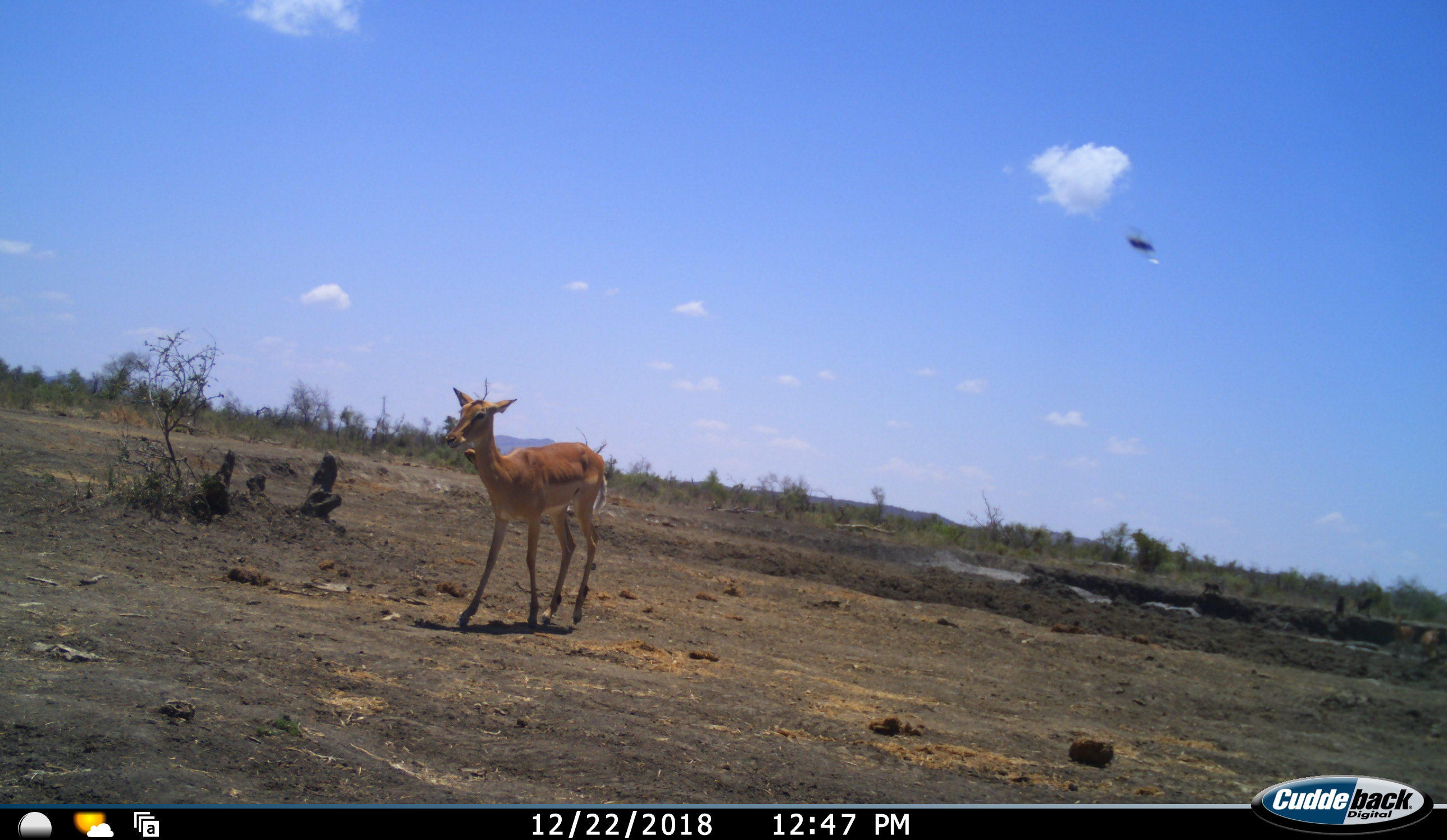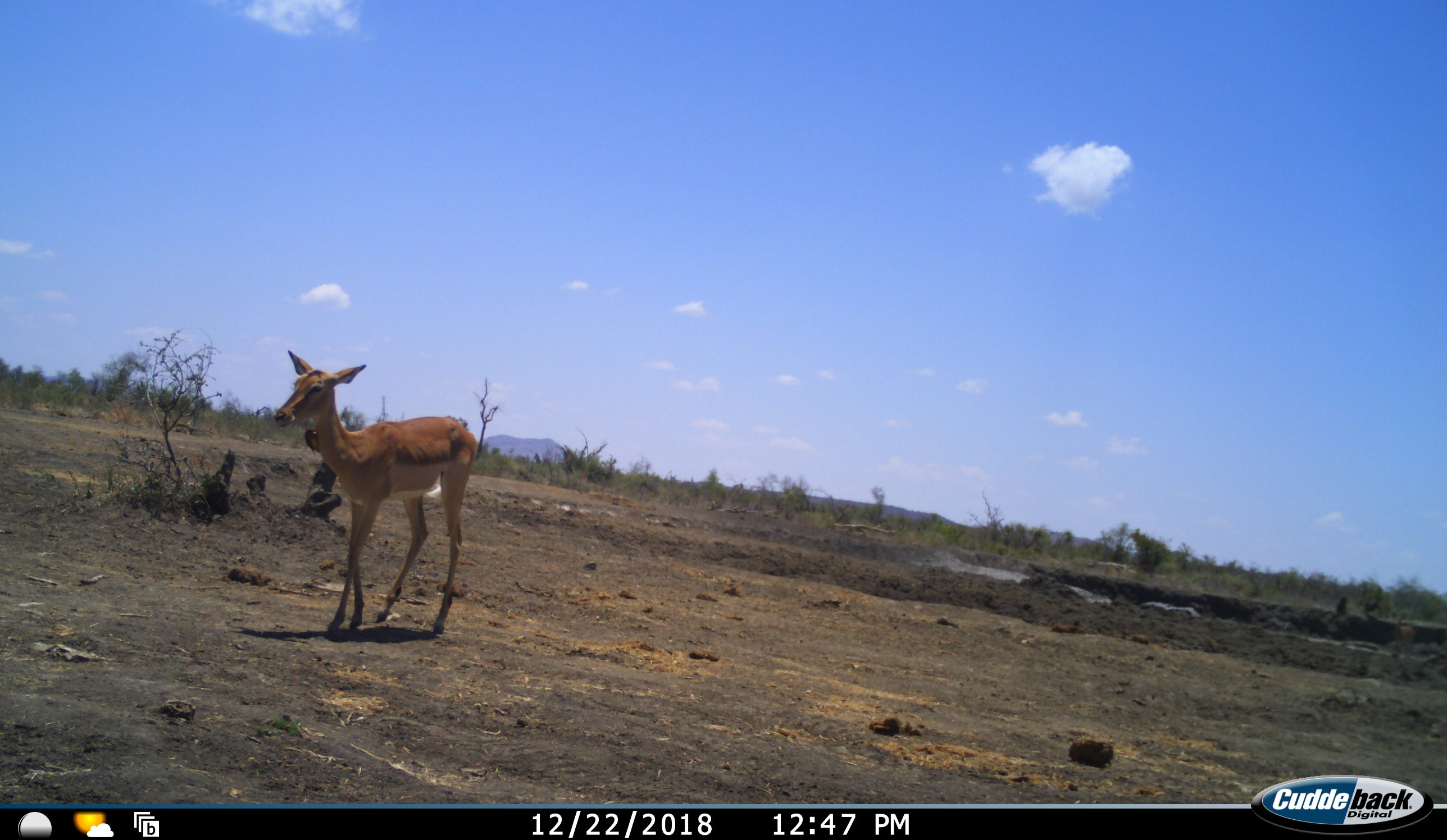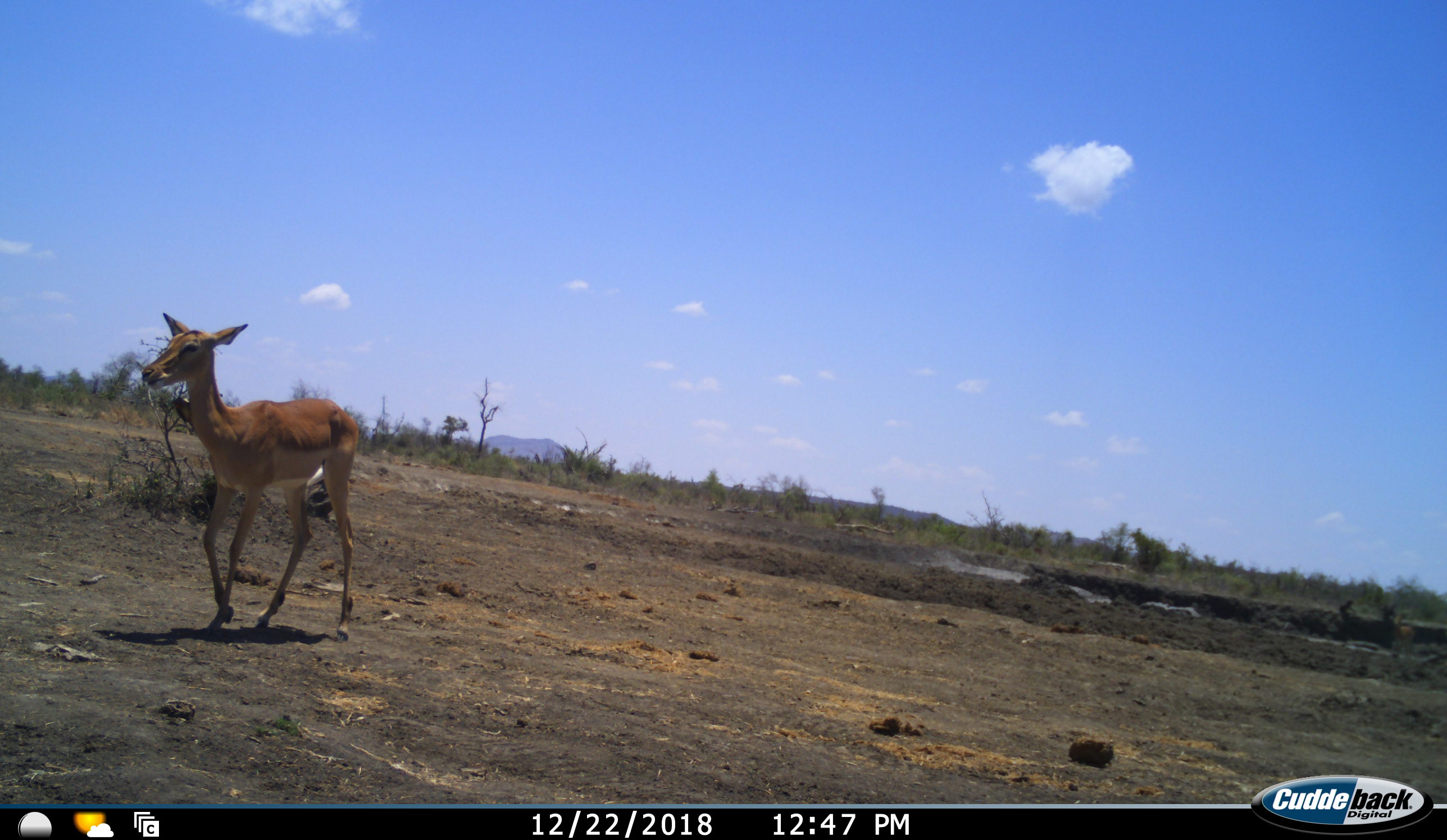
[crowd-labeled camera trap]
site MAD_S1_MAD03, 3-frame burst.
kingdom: Animalia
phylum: Chordata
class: Mammalia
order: Artiodactyla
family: Bovidae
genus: Aepyceros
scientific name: Aepyceros melampus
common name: impala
Impala (Aepyceros melampus), count 1. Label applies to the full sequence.